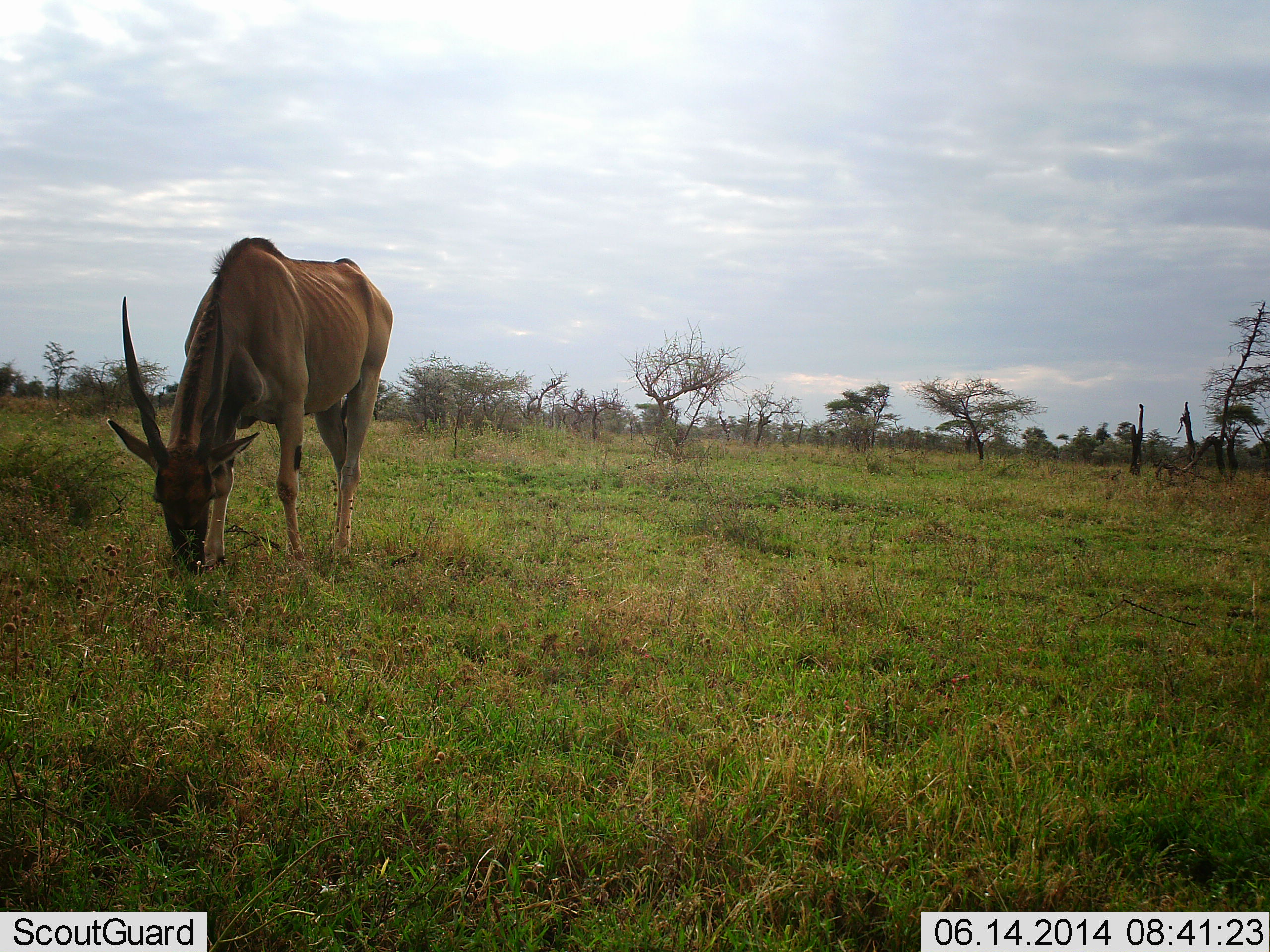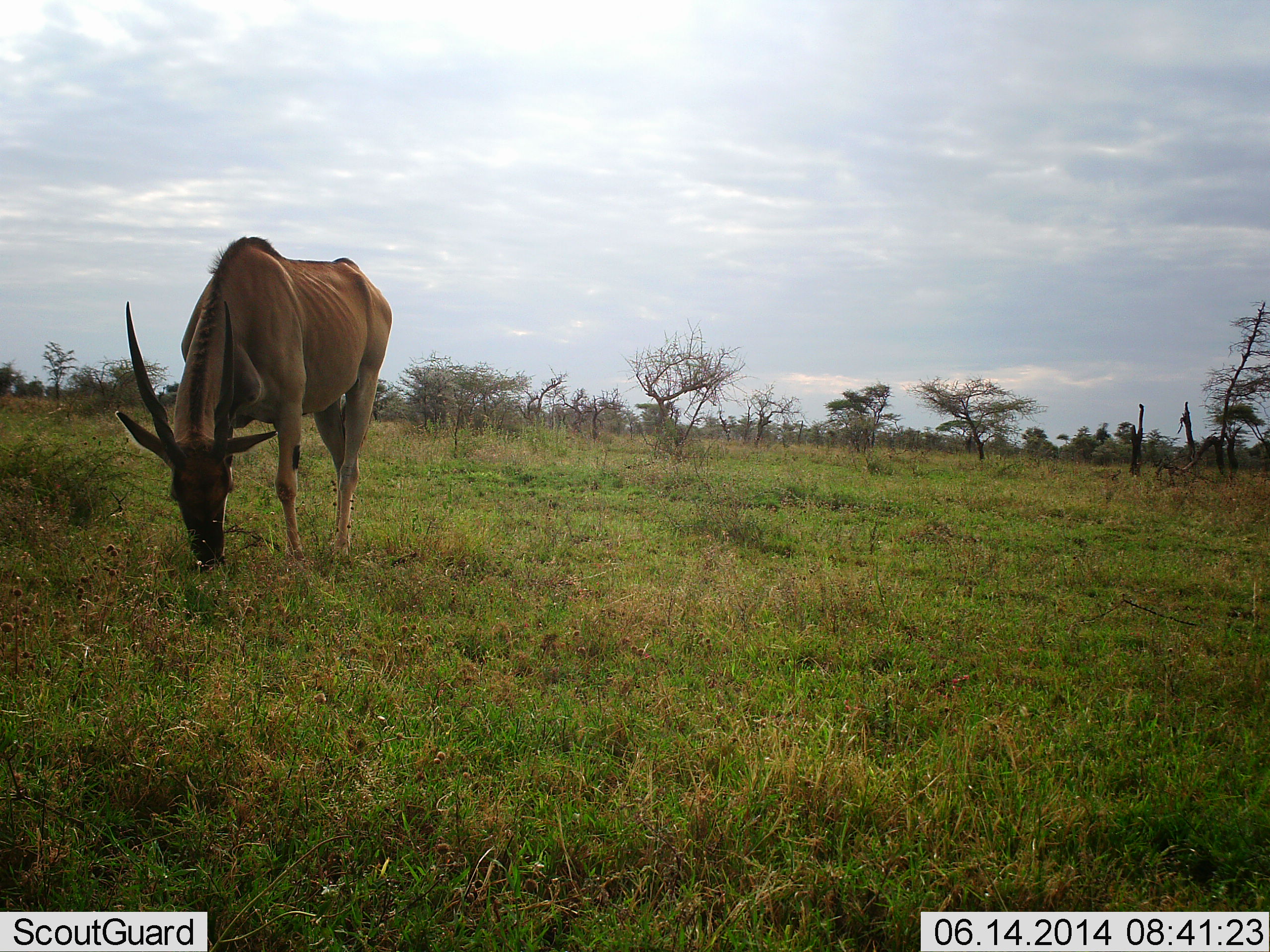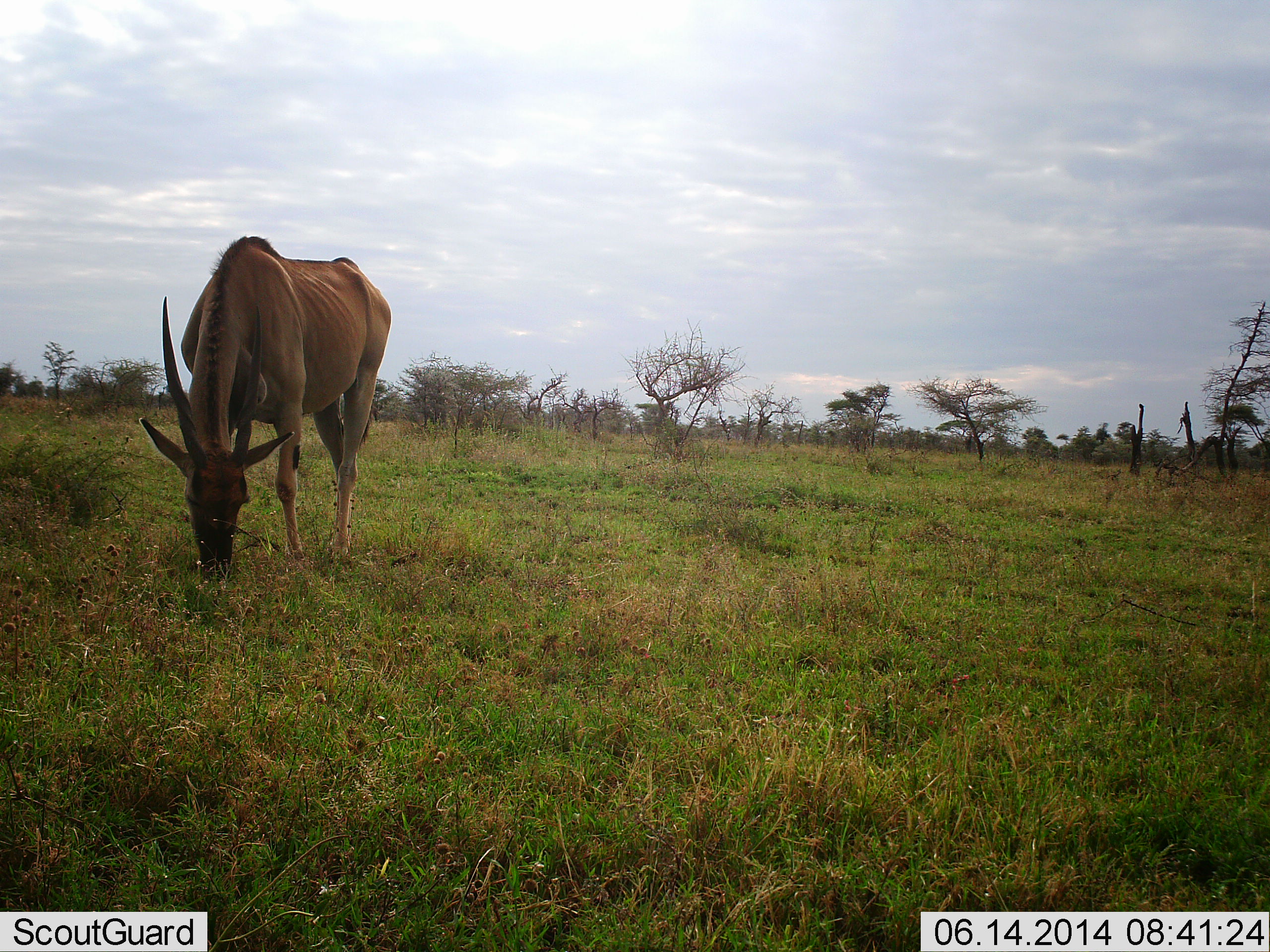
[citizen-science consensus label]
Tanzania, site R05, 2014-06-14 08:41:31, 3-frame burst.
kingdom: Animalia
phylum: Chordata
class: Mammalia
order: Artiodactyla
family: Bovidae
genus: Tragelaphus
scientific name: Tragelaphus oryx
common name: eland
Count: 1.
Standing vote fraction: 10%.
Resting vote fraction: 0%.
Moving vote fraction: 0%.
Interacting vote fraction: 0%.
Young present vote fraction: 0%.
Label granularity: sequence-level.